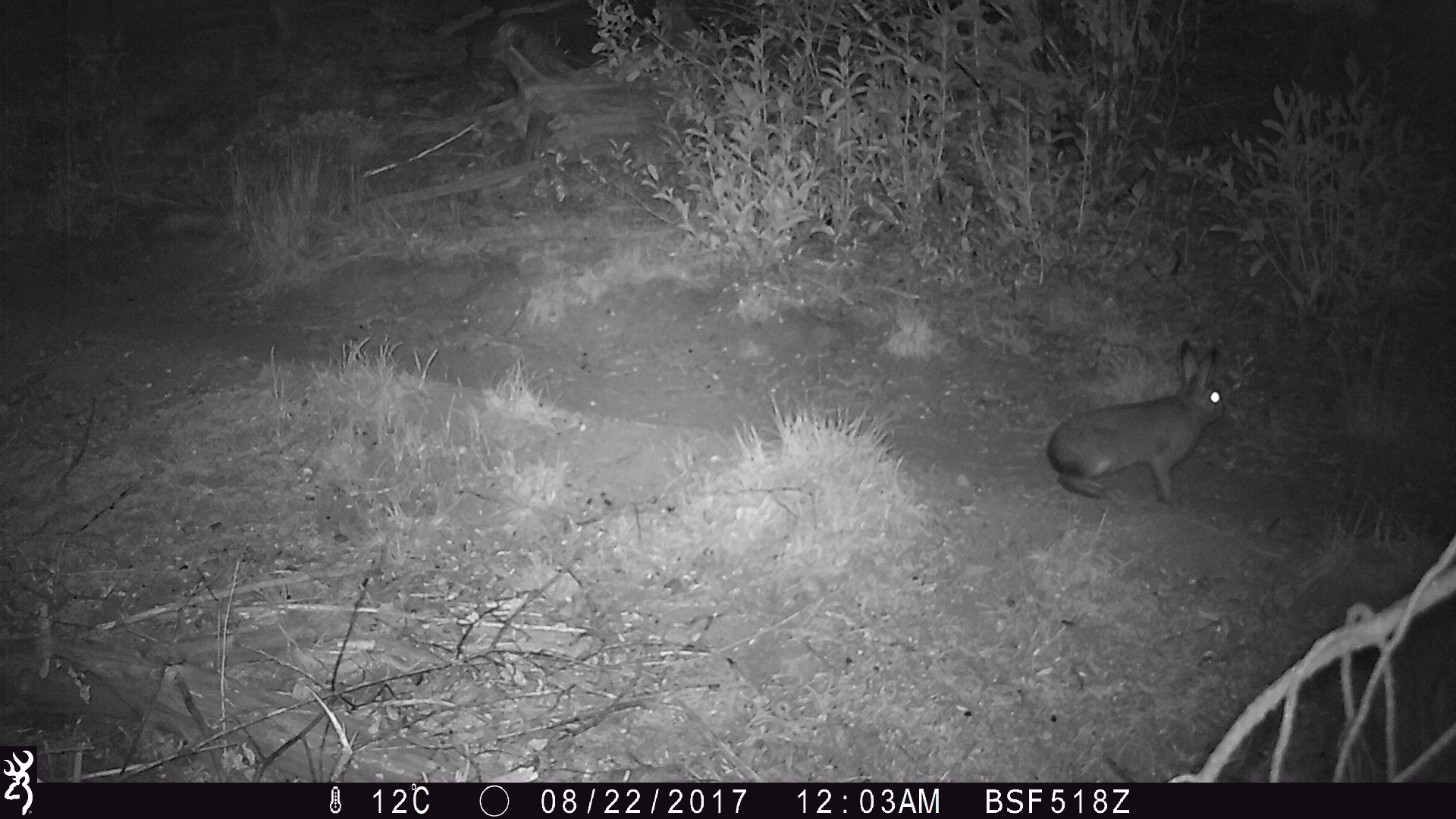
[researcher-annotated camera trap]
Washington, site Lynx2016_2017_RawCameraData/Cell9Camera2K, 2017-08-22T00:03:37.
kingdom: Animalia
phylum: Chordata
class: Mammalia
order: Lagomorpha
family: Leporidae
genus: Lepus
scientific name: Lepus americanus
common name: snowshoe hare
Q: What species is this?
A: Lepus americanus (snowshoe hare).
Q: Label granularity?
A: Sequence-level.